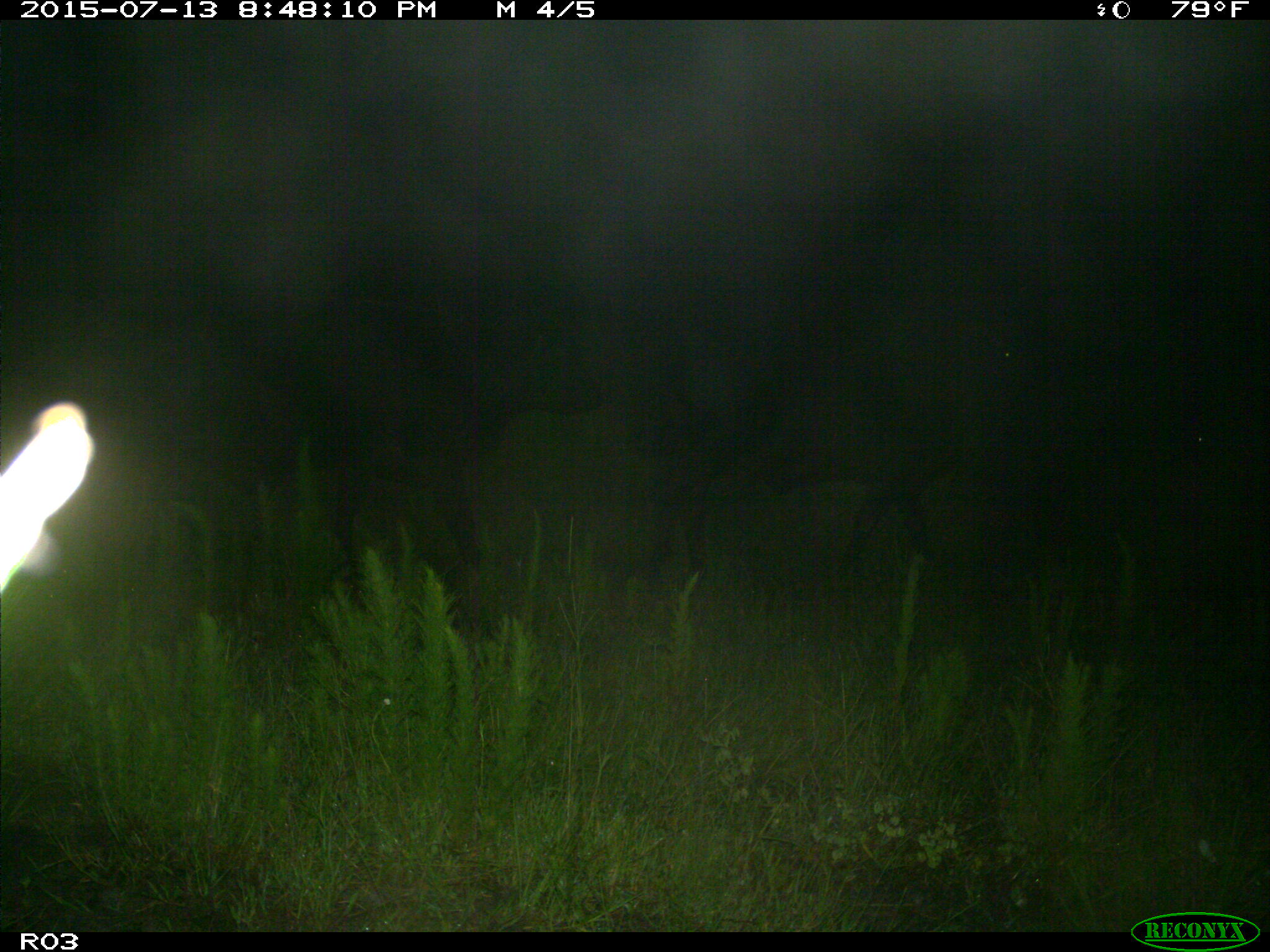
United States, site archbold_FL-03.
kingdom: Animalia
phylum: Chordata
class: Mammalia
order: Artiodactyla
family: Bovidae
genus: Bos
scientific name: Bos taurus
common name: domestic cow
Bos taurus (domestic cow).